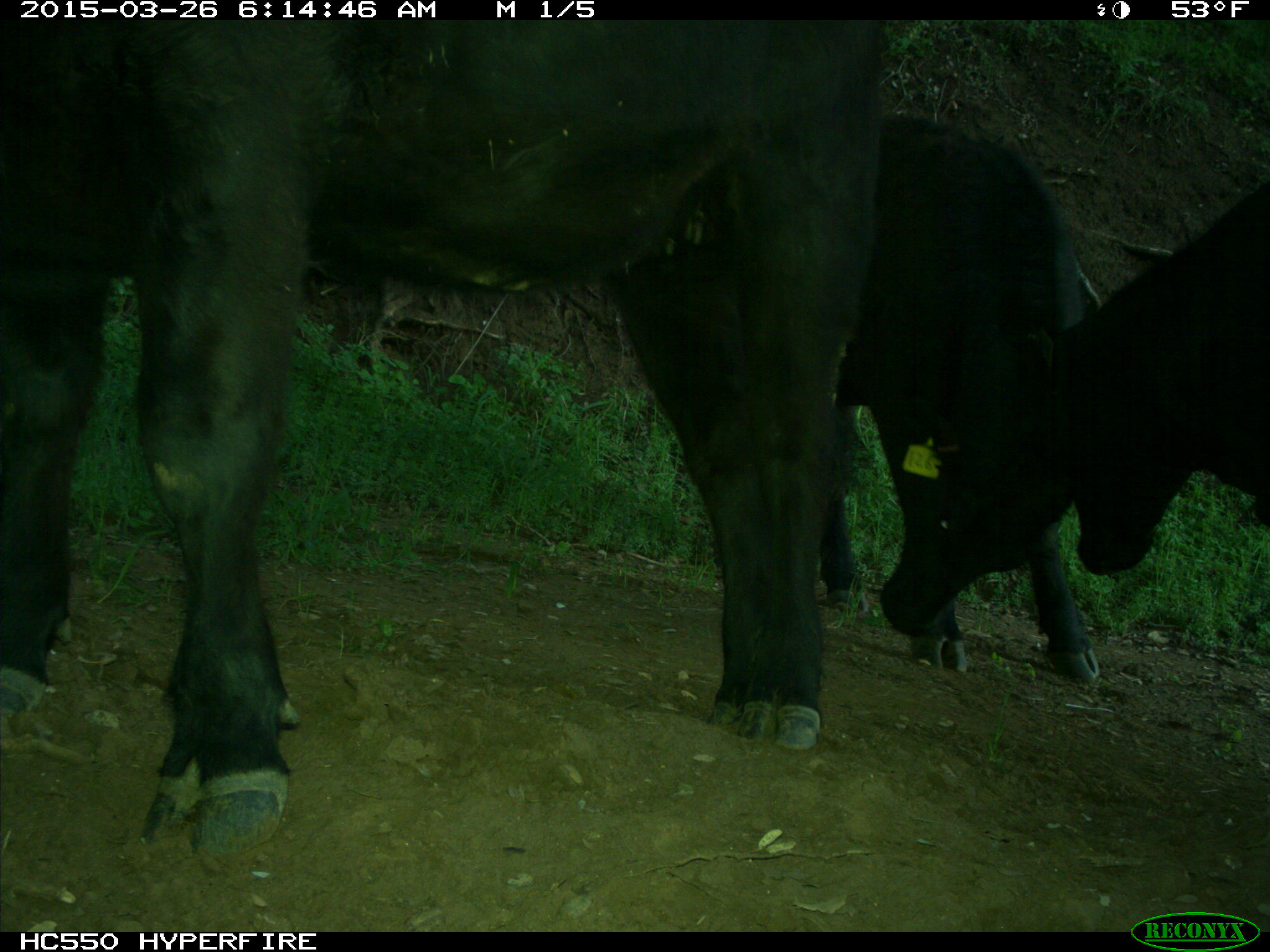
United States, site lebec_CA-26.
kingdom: Animalia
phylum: Chordata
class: Mammalia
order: Artiodactyla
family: Bovidae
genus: Bos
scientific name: Bos taurus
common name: domestic cow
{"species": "Bos taurus (domestic cow)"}